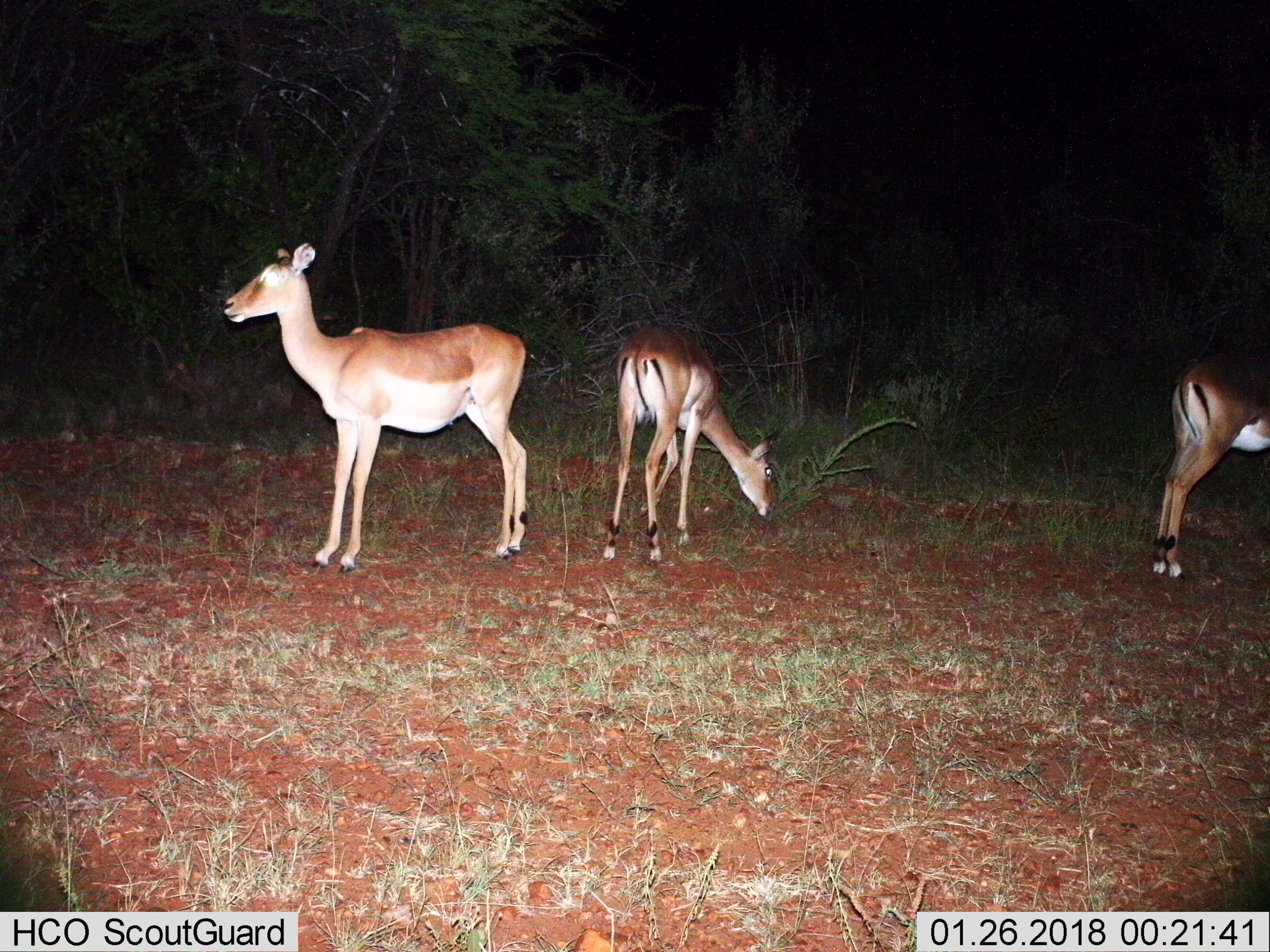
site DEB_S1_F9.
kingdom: Animalia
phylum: Chordata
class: Mammalia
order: Artiodactyla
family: Bovidae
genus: Aepyceros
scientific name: Aepyceros melampus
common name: impala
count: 3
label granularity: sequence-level